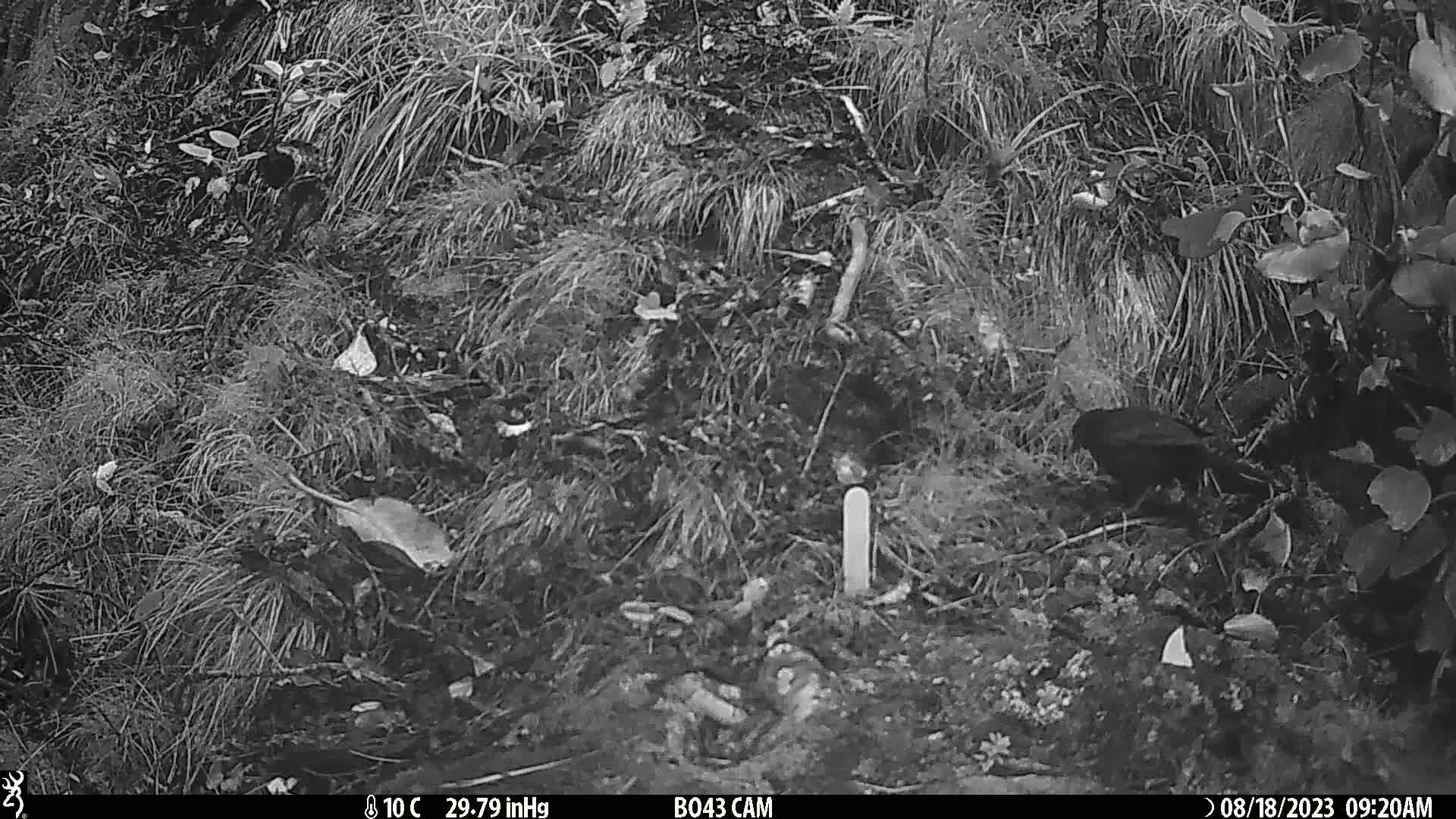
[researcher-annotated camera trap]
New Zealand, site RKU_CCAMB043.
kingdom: Animalia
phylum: Chordata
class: Aves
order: Passeriformes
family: Turdidae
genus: Turdus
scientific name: Turdus merula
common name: eurasian blackbird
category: blackbird